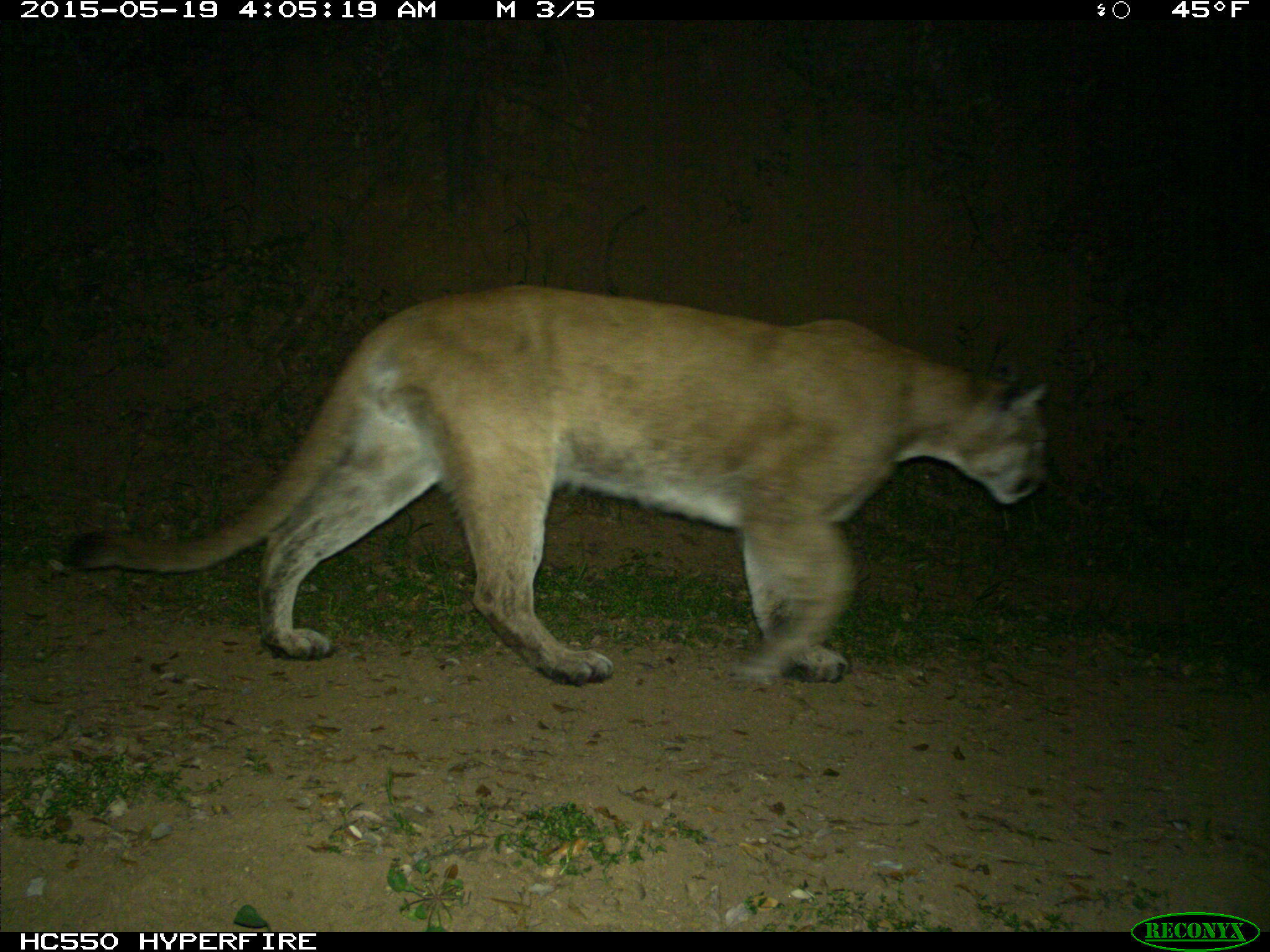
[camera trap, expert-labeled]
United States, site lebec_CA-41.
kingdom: Animalia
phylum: Chordata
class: Mammalia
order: Carnivora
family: Felidae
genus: Puma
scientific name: Puma concolor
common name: mountain lion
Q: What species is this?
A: Puma concolor (mountain lion).